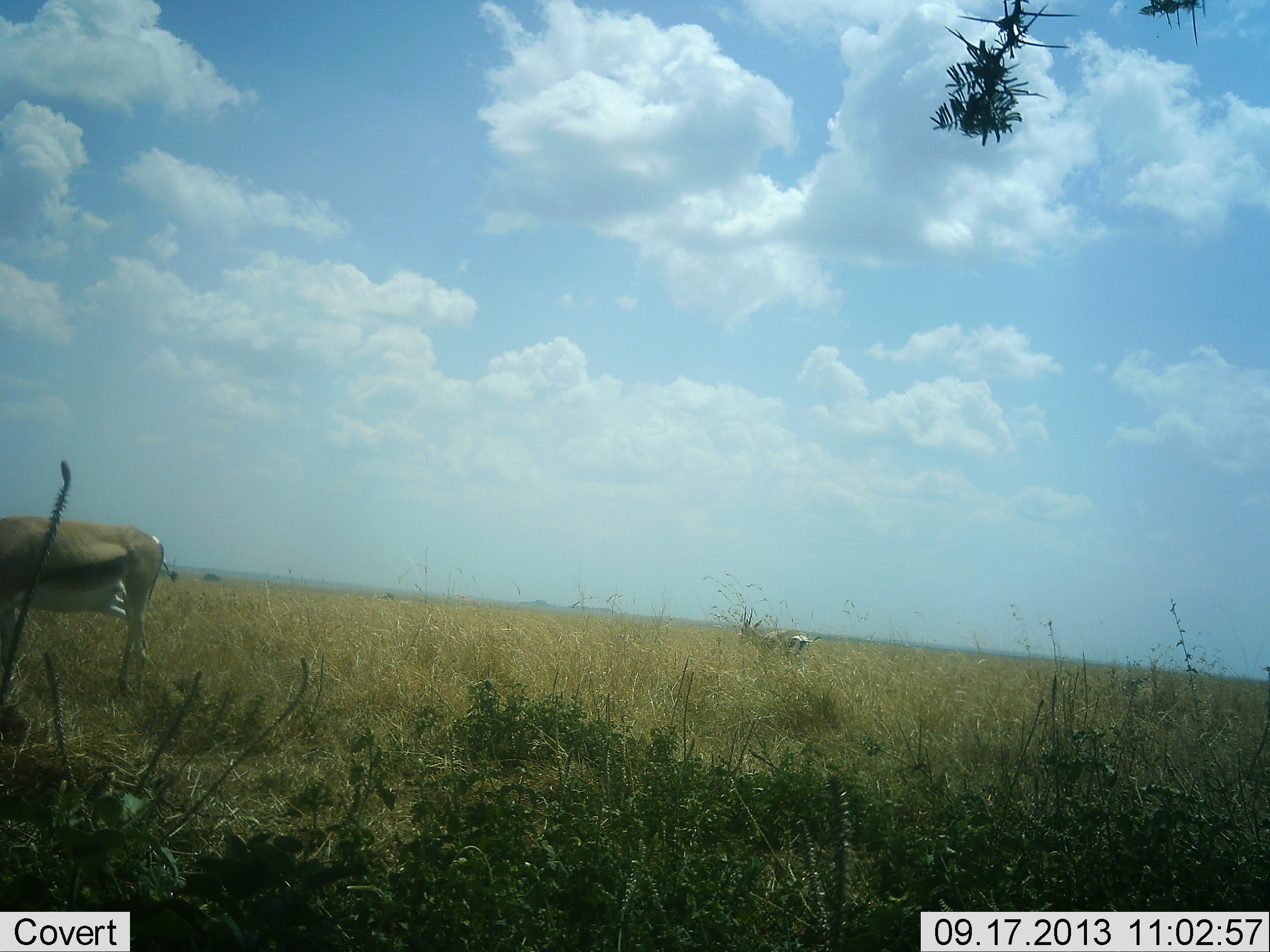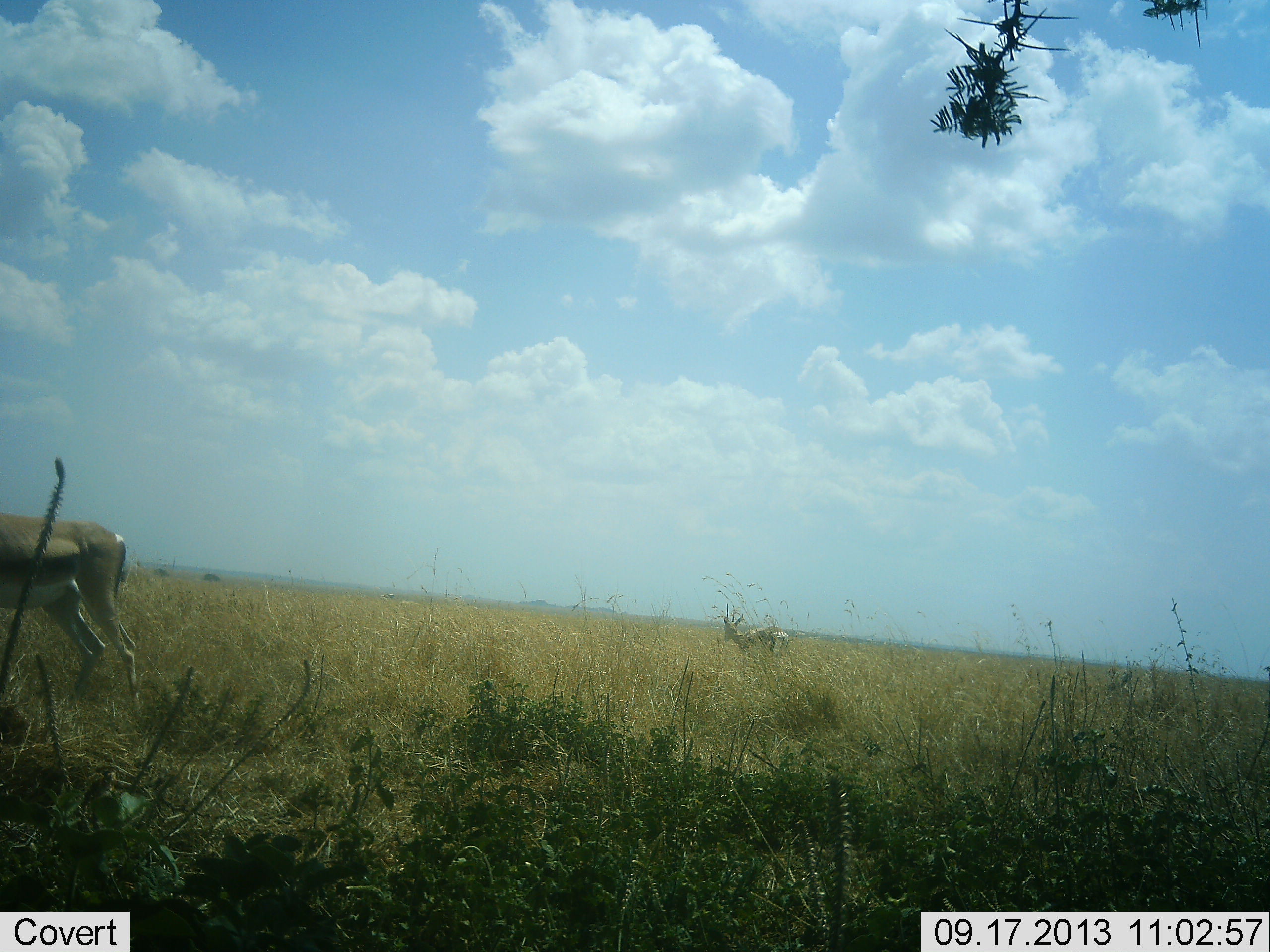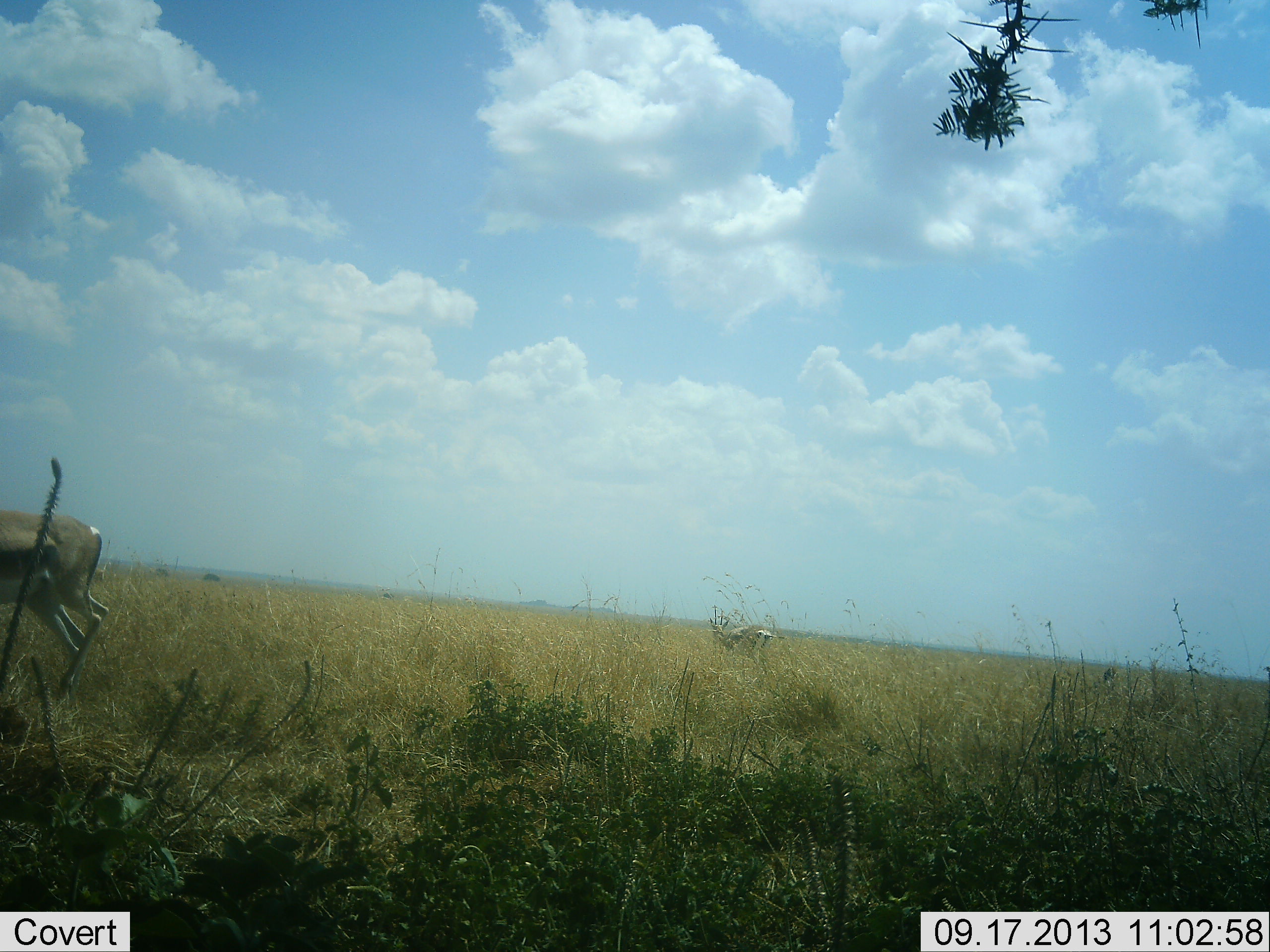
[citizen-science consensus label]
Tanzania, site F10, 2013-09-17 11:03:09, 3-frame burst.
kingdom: Animalia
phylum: Chordata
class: Mammalia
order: Artiodactyla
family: Bovidae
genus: Eudorcas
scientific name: Eudorcas thomsonii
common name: thomson's gazelle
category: gazellethomsons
Gazellethomsons (thomson's gazelle) (Eudorcas thomsonii), count 2. Behavior (volunteer vote fractions): standing 32%, resting 4%, moving 82%, interacting 0%. Young present (vote fraction): 0%. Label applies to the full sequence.